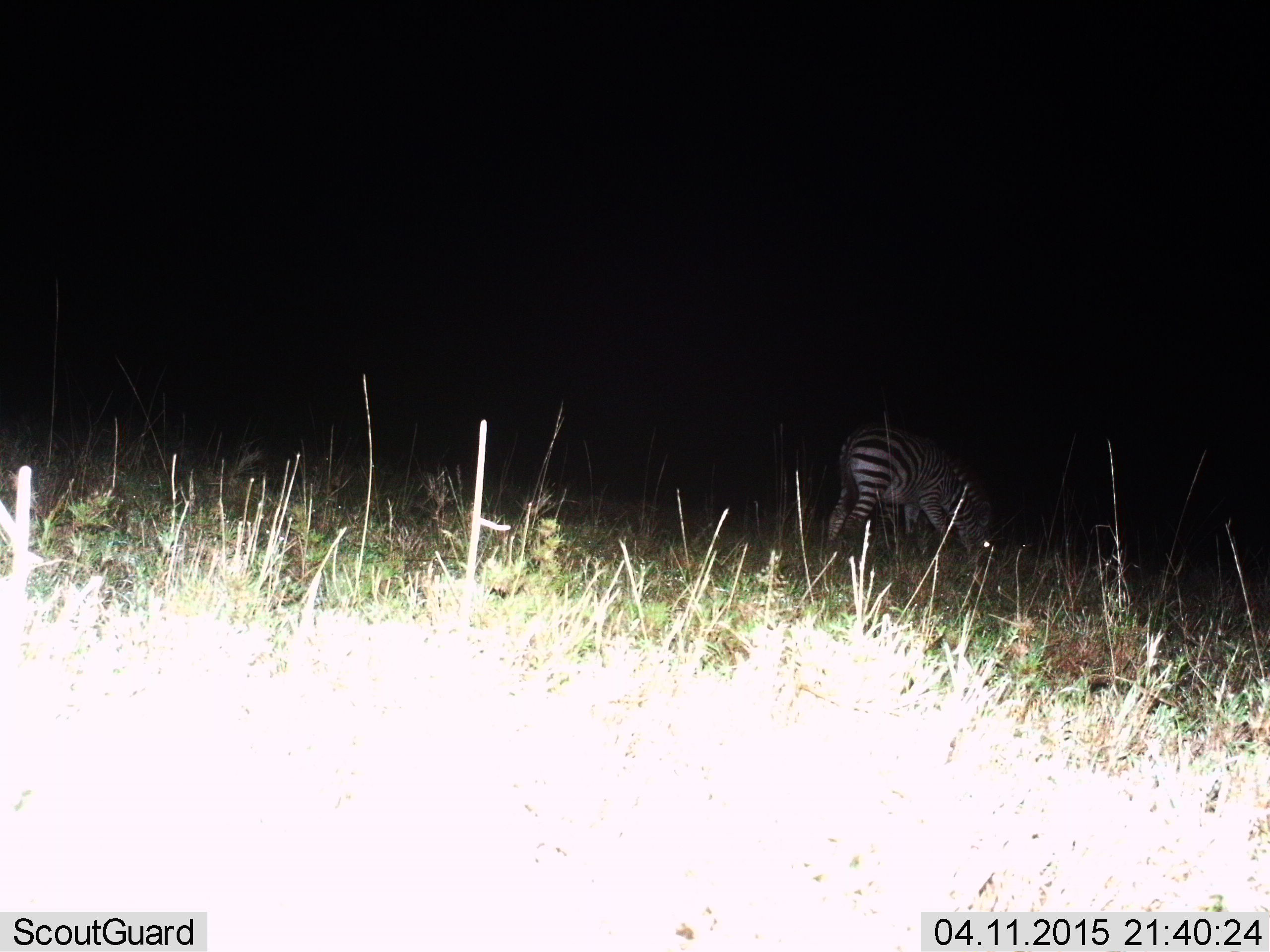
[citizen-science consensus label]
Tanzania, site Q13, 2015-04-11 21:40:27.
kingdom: Animalia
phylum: Chordata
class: Mammalia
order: Perissodactyla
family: Equidae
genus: Equus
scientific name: Equus quagga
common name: plains zebra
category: zebra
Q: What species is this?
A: Zebra (plains zebra) (Equus quagga).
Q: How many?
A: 1.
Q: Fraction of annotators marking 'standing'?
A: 40%.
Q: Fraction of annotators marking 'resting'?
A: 0%.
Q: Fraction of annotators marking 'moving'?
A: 0%.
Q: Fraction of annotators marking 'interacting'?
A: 0%.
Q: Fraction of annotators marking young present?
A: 0%.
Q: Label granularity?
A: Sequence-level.